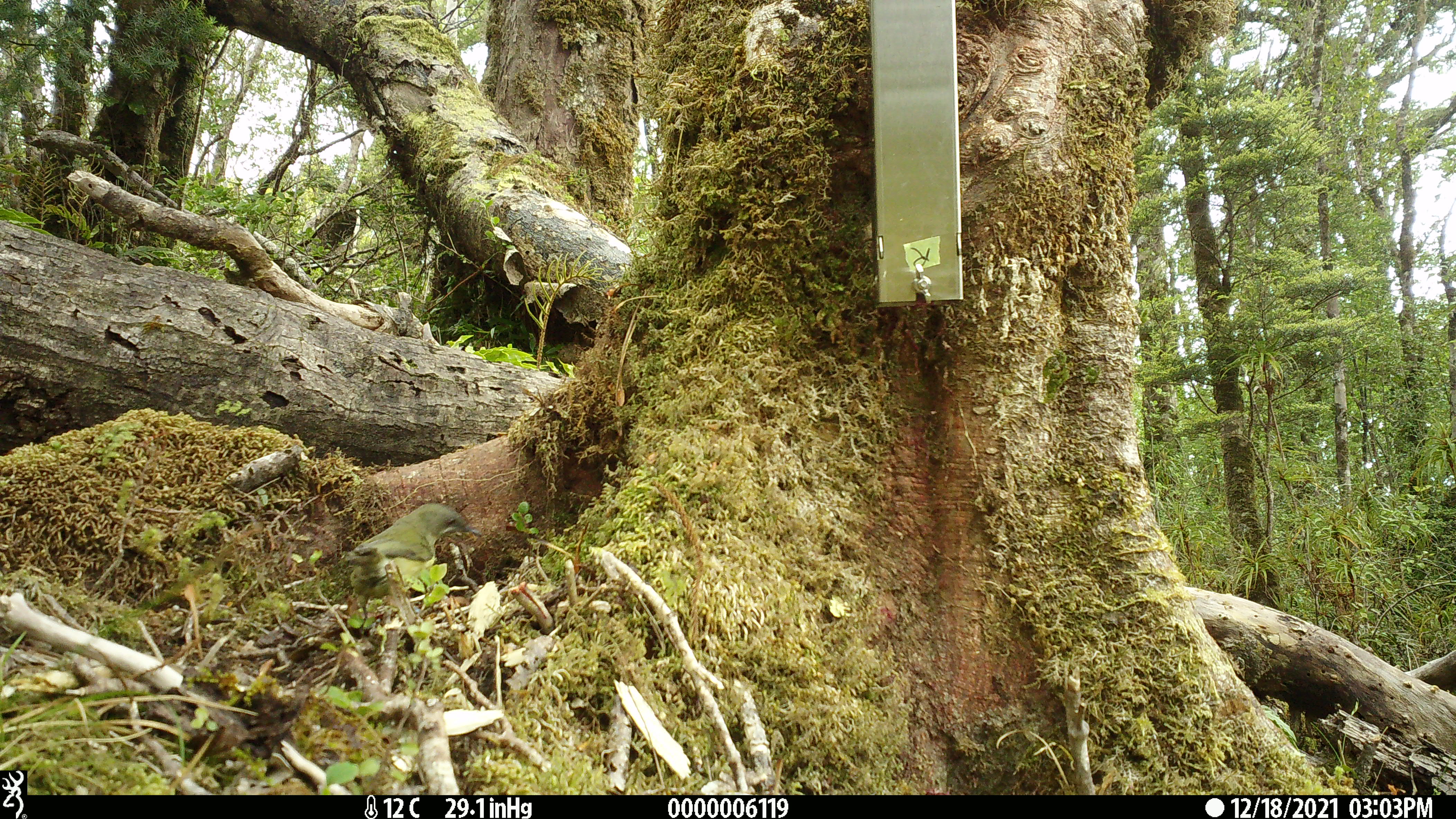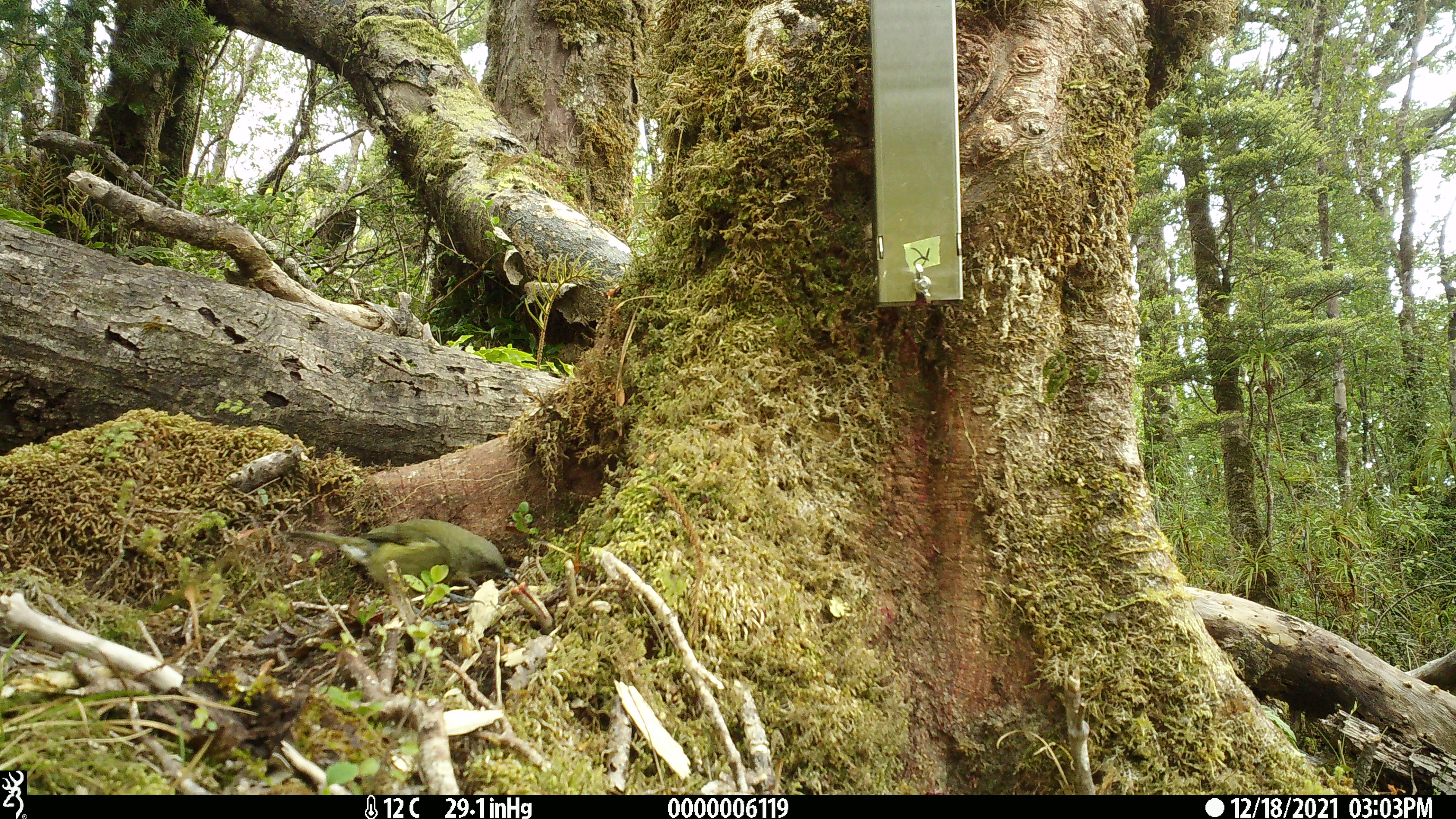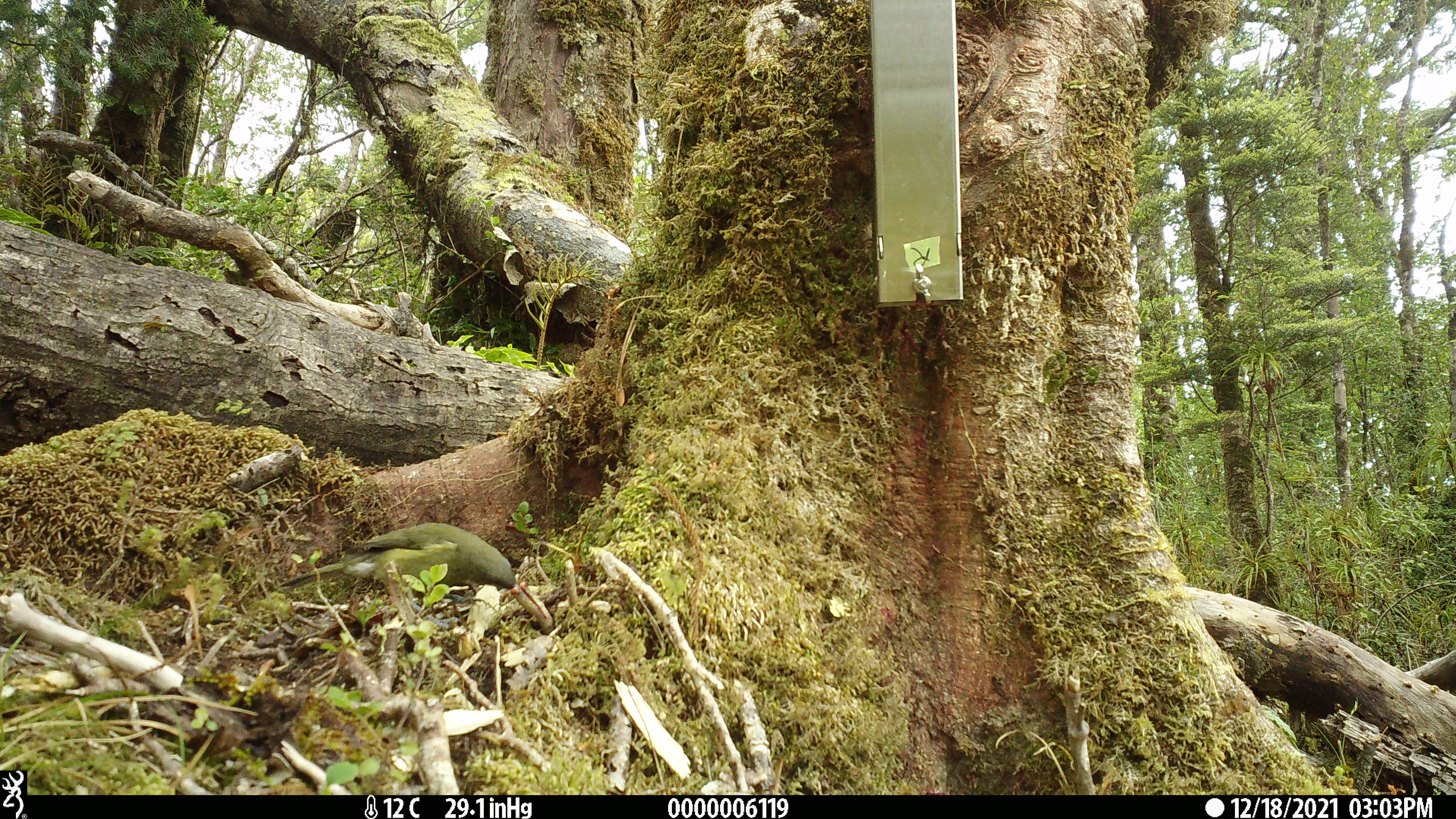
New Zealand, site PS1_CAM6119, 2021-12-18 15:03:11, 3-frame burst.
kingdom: Animalia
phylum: Chordata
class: Aves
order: Passeriformes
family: Meliphagidae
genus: Anthornis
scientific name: Anthornis melanura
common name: new zealand bellbird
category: bellbird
Bellbird (new zealand bellbird) (Anthornis melanura).